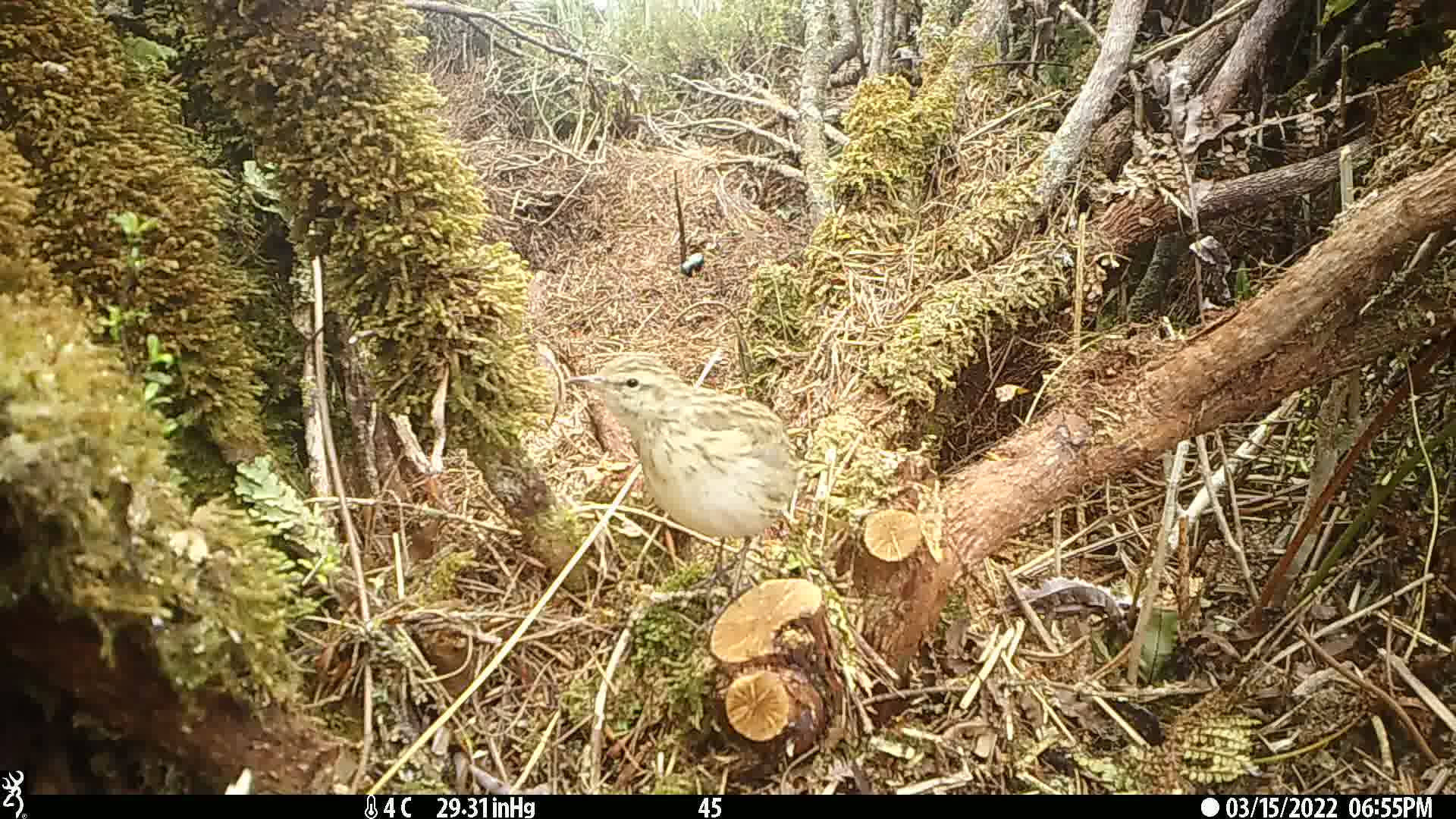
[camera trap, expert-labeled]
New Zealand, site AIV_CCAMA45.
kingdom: Animalia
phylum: Chordata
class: Aves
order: Passeriformes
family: Motacillidae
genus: Anthus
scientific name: Anthus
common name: pipit